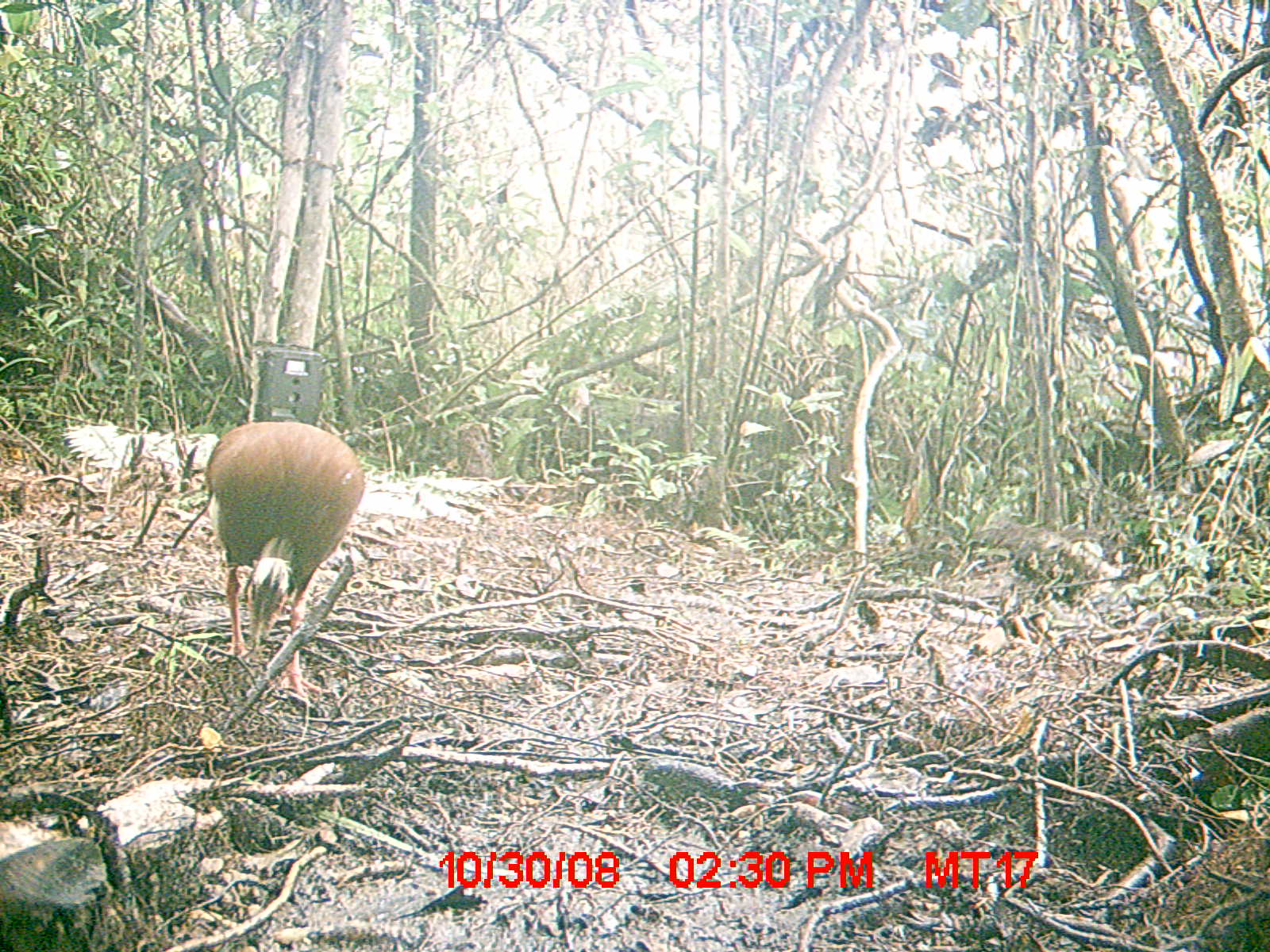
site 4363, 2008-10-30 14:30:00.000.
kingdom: Animalia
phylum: Chordata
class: Aves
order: Pelecaniformes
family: Threskiornithidae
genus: Lophotibis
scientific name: Lophotibis cristata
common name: madagascan ibis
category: lophotibis cristataa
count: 1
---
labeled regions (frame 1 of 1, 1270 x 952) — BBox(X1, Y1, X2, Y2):
lophotibis cristataa: BBox(202, 419, 365, 703)